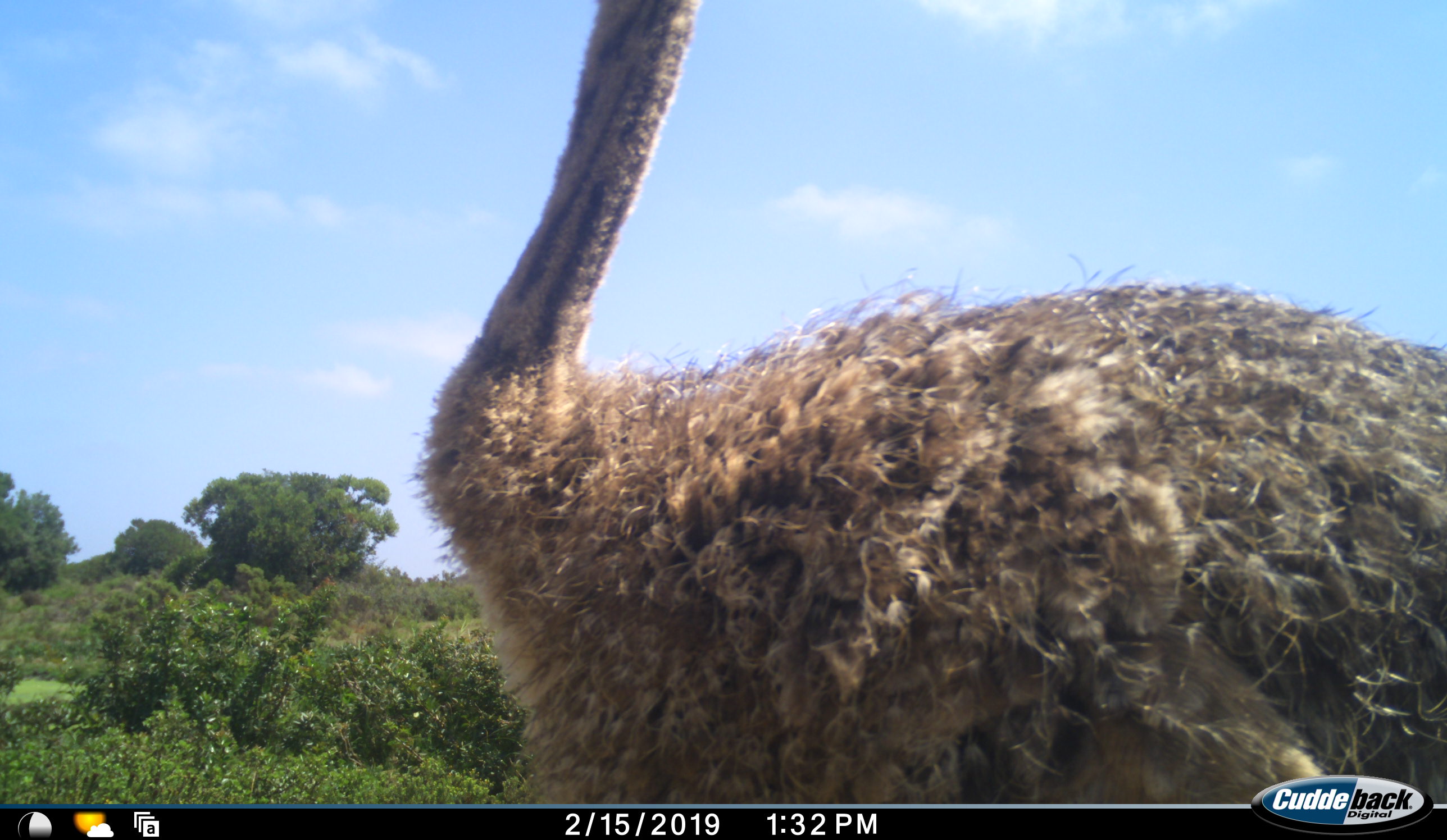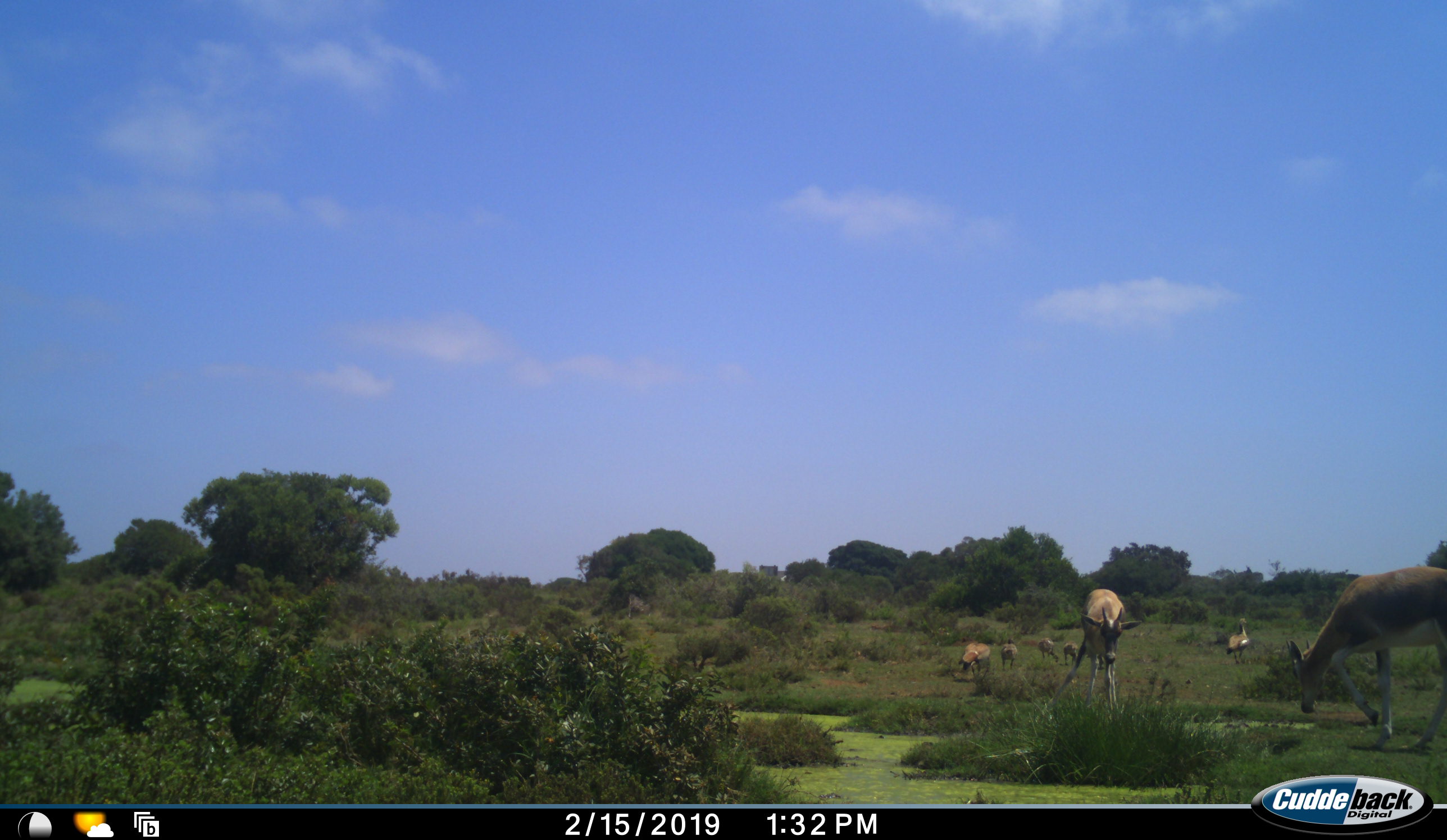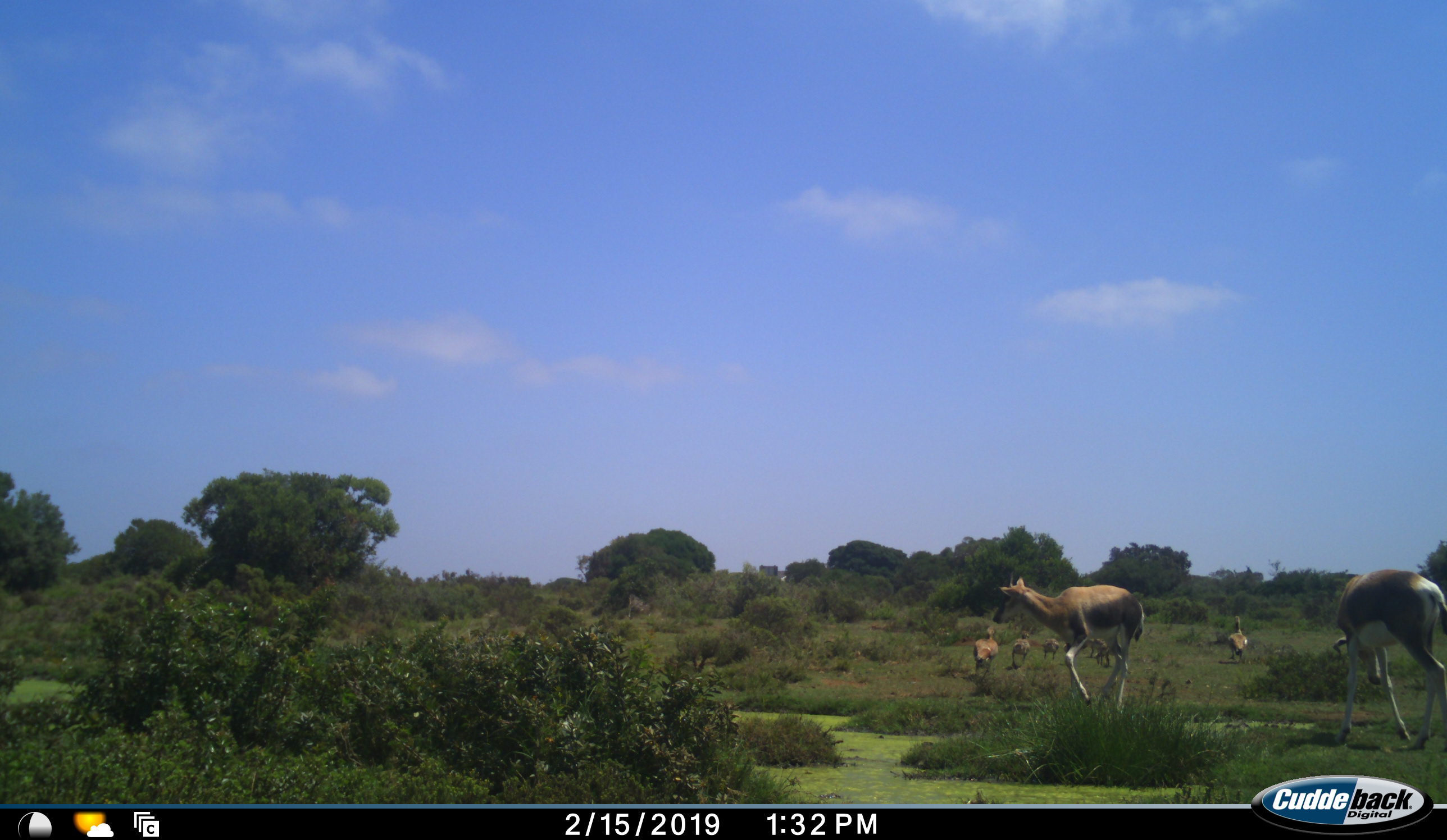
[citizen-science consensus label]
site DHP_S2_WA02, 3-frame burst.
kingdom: Animalia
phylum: Chordata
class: Mammalia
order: Artiodactyla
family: Bovidae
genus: Damaliscus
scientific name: Damaliscus pygargus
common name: bontebok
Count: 2.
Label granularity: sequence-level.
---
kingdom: Animalia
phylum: Chordata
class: Aves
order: Struthioniformes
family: Struthionidae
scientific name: Struthionidae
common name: ostrich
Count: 1.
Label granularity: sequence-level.